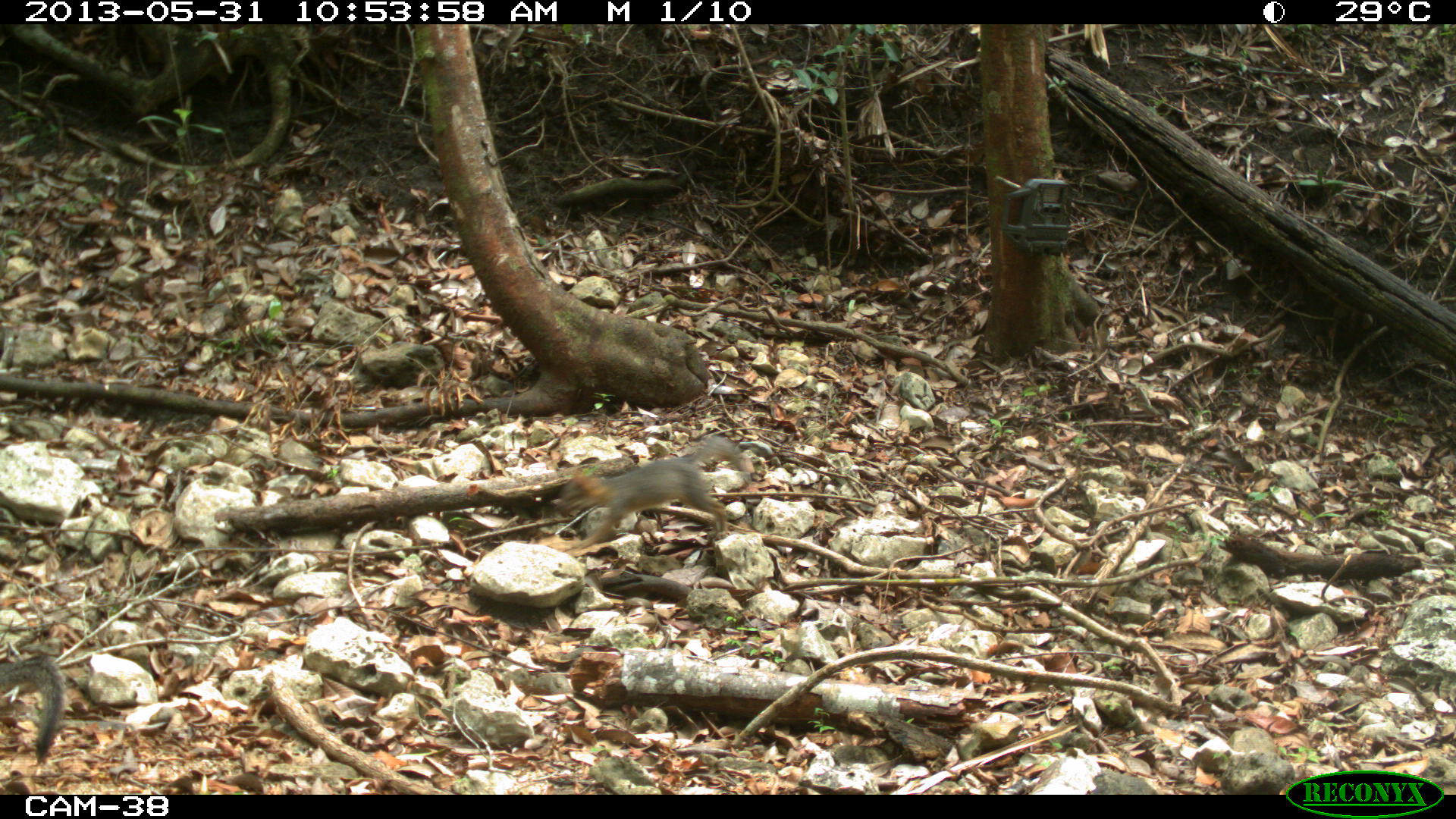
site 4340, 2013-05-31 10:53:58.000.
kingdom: Animalia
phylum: Chordata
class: Mammalia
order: Carnivora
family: Canidae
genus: Urocyon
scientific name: Urocyon cinereoargenteus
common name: gray fox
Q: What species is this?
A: Urocyon cinereoargenteus (gray fox).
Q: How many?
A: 3.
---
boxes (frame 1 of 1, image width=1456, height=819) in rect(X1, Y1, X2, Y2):
urocyon cinereoargenteus: rect(551, 433, 757, 548); rect(1, 648, 67, 767)